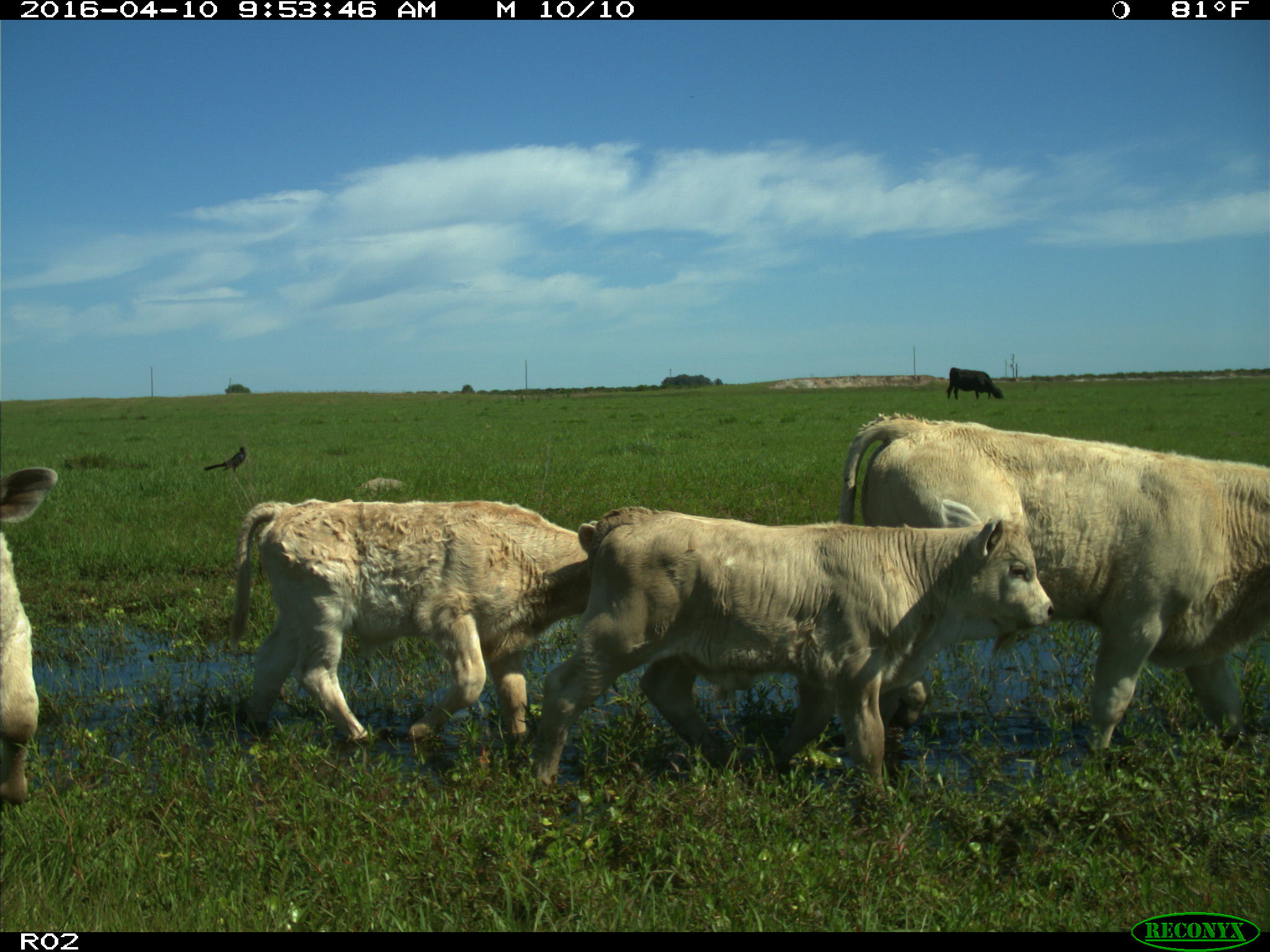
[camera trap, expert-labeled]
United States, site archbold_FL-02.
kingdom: Animalia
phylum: Chordata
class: Mammalia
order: Artiodactyla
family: Bovidae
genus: Bos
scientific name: Bos taurus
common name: domestic cow